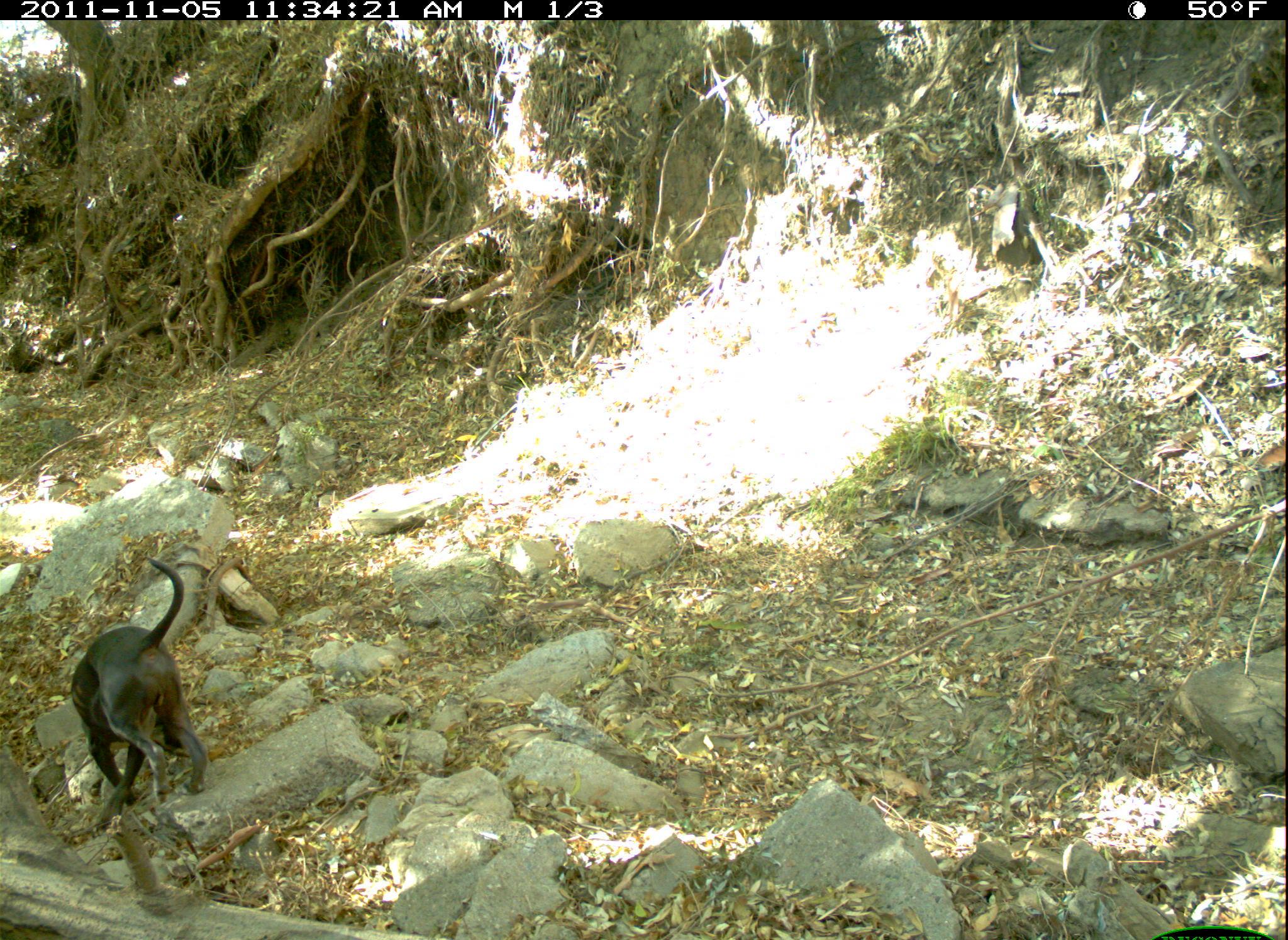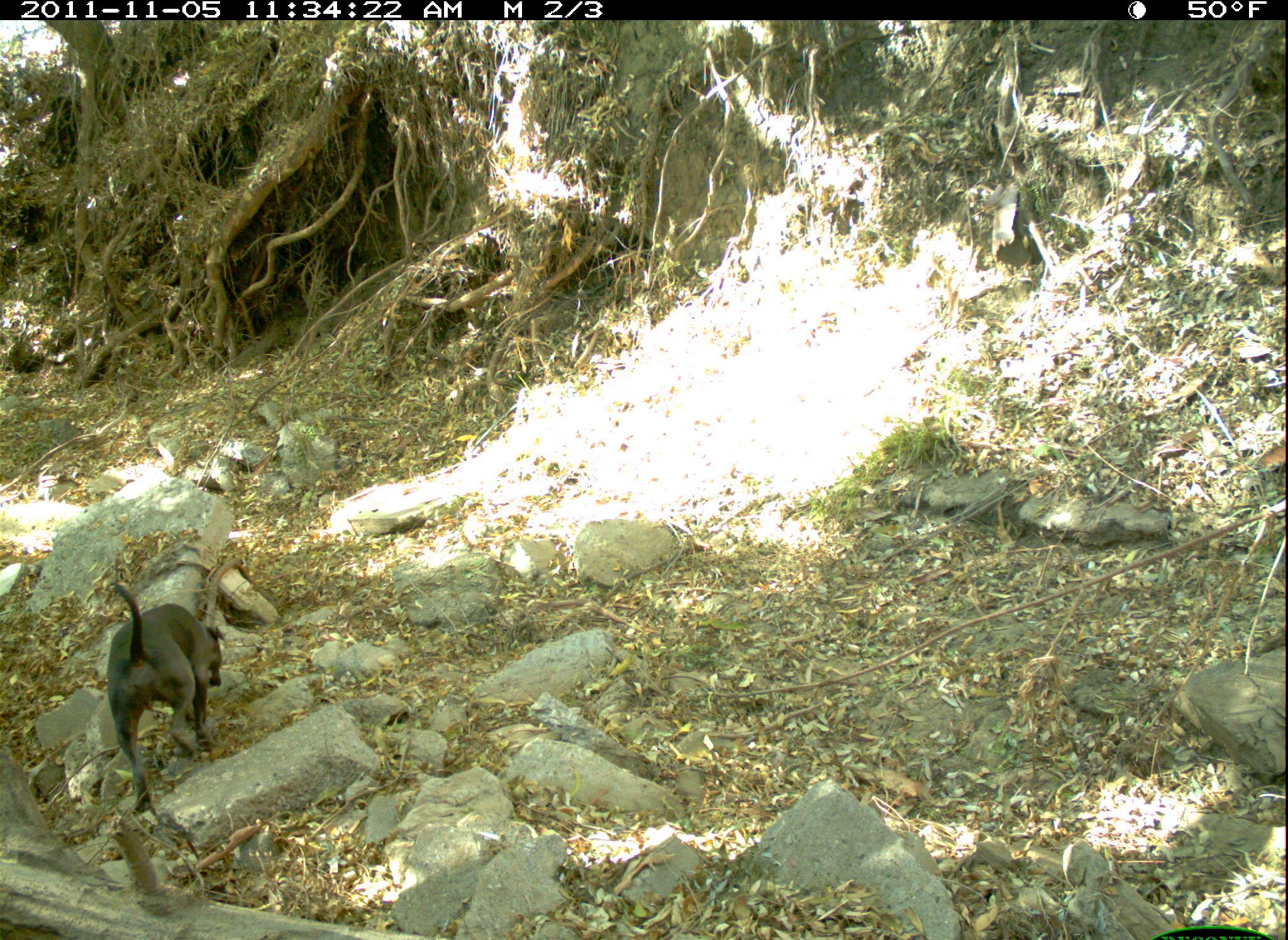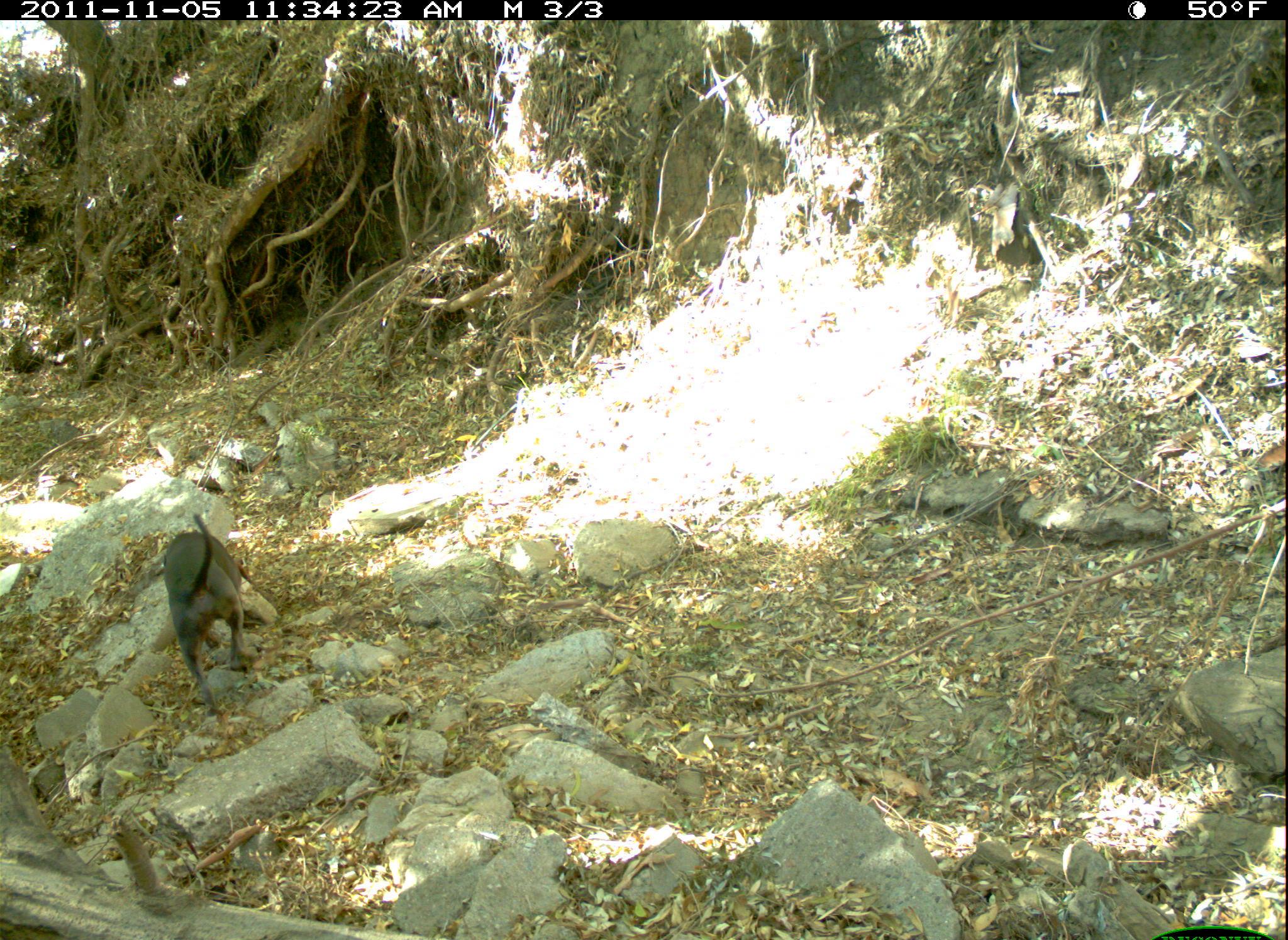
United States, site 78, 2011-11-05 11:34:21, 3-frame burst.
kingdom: Animalia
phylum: Chordata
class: Mammalia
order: Carnivora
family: Canidae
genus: Canis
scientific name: Canis familiaris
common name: domestic dog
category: dog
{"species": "dog (domestic dog) (Canis familiaris)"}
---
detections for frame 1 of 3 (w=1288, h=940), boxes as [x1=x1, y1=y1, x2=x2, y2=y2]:
dog: [x1=66, y1=557, x2=222, y2=821]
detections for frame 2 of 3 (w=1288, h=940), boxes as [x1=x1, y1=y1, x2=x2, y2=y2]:
dog: [x1=89, y1=575, x2=237, y2=826]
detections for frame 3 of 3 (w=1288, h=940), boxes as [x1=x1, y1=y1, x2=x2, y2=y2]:
dog: [x1=156, y1=504, x2=269, y2=714]